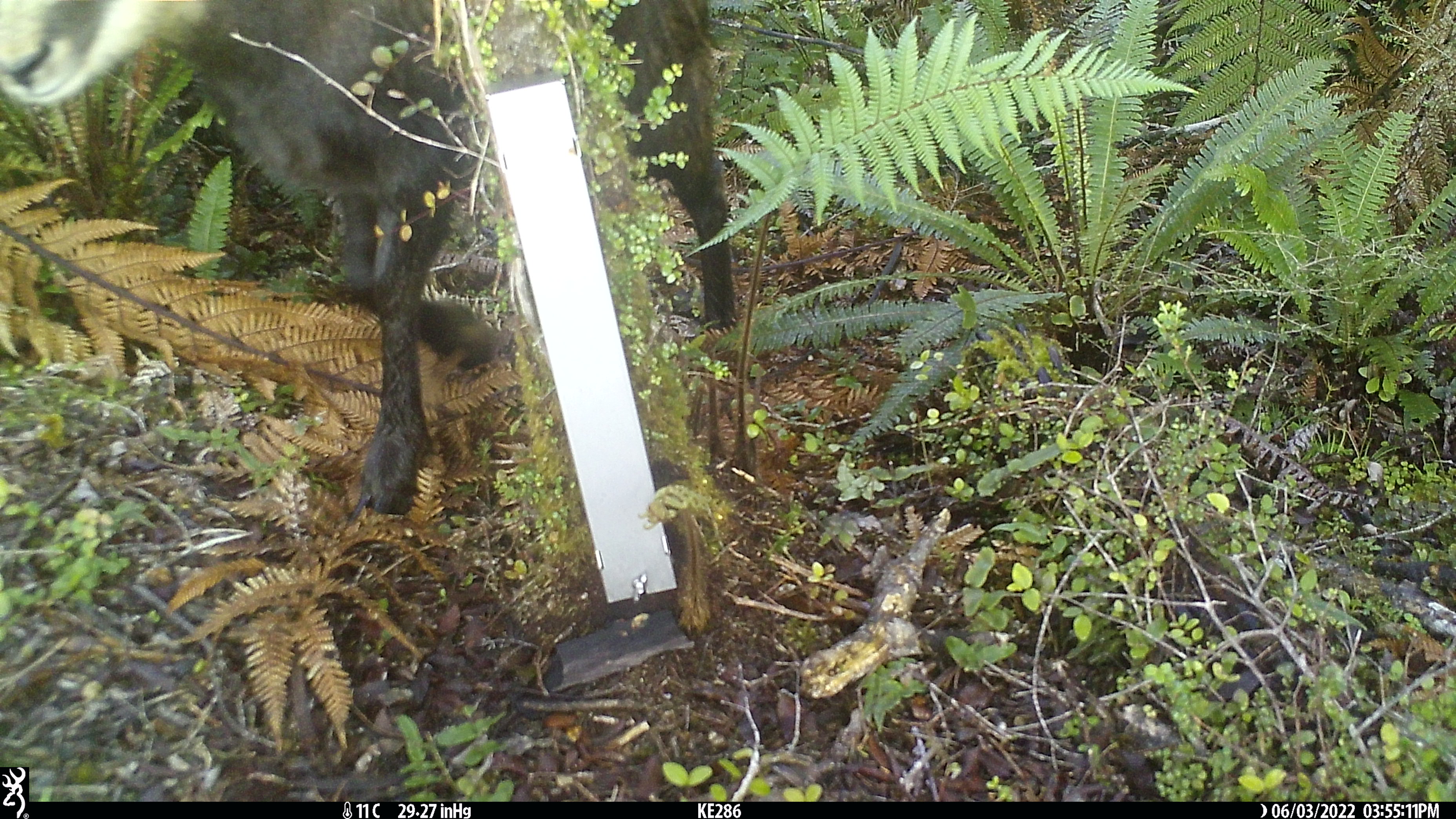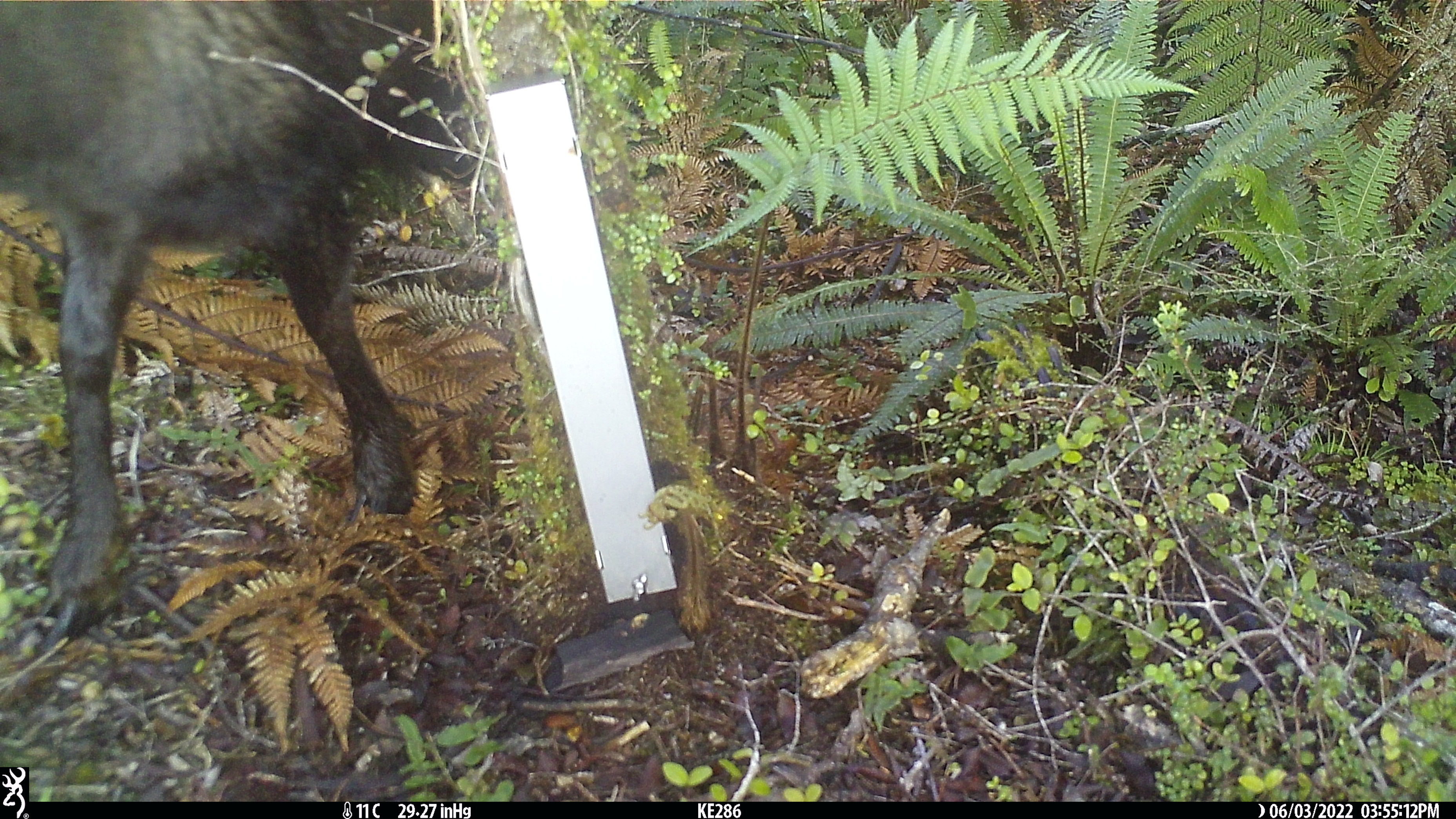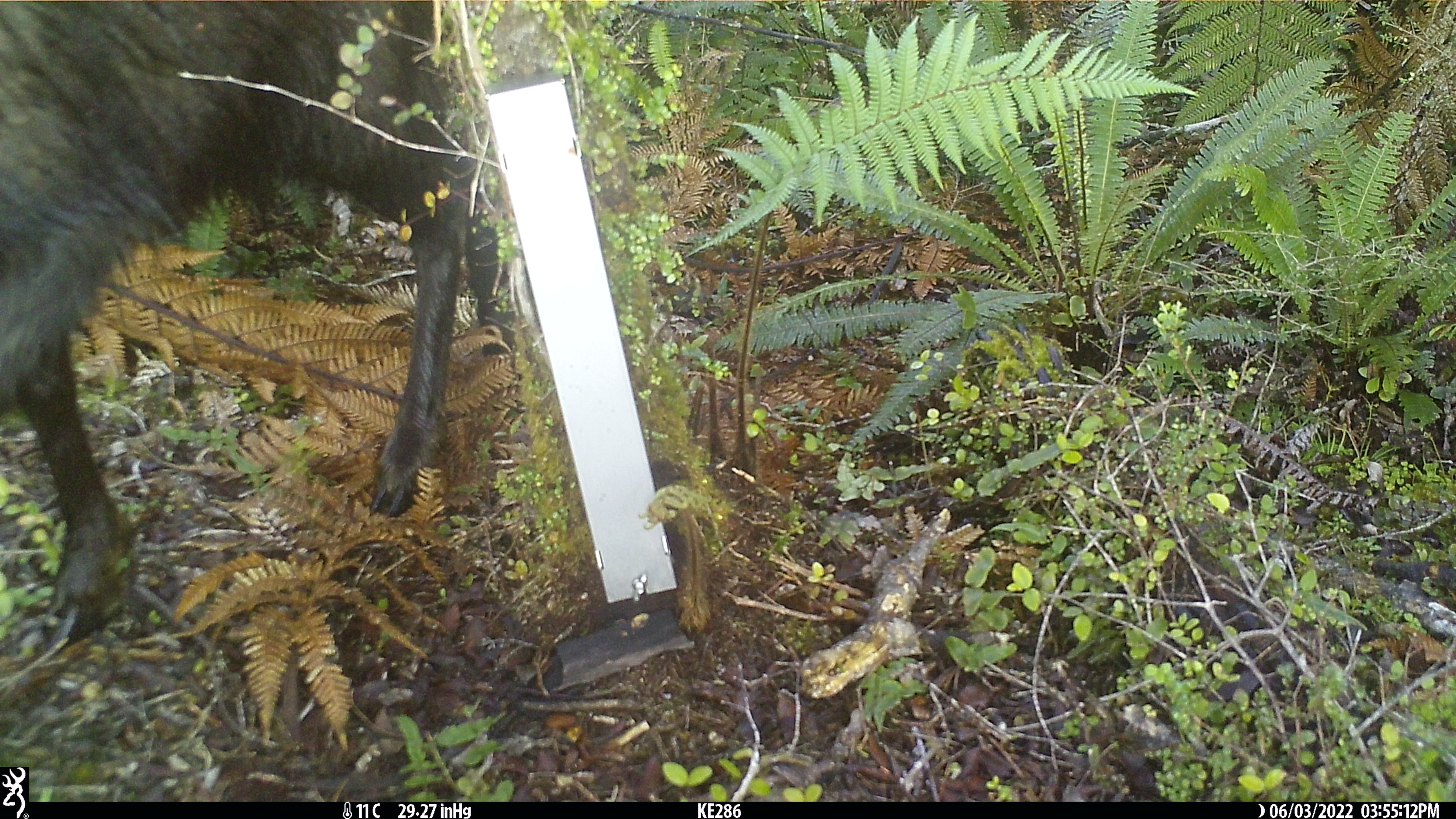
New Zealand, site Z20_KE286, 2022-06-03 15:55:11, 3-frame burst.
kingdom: Animalia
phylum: Chordata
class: Mammalia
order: Artiodactyla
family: Bovidae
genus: Rupicapra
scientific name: Rupicapra rupicapra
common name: alpine chamois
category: chamois